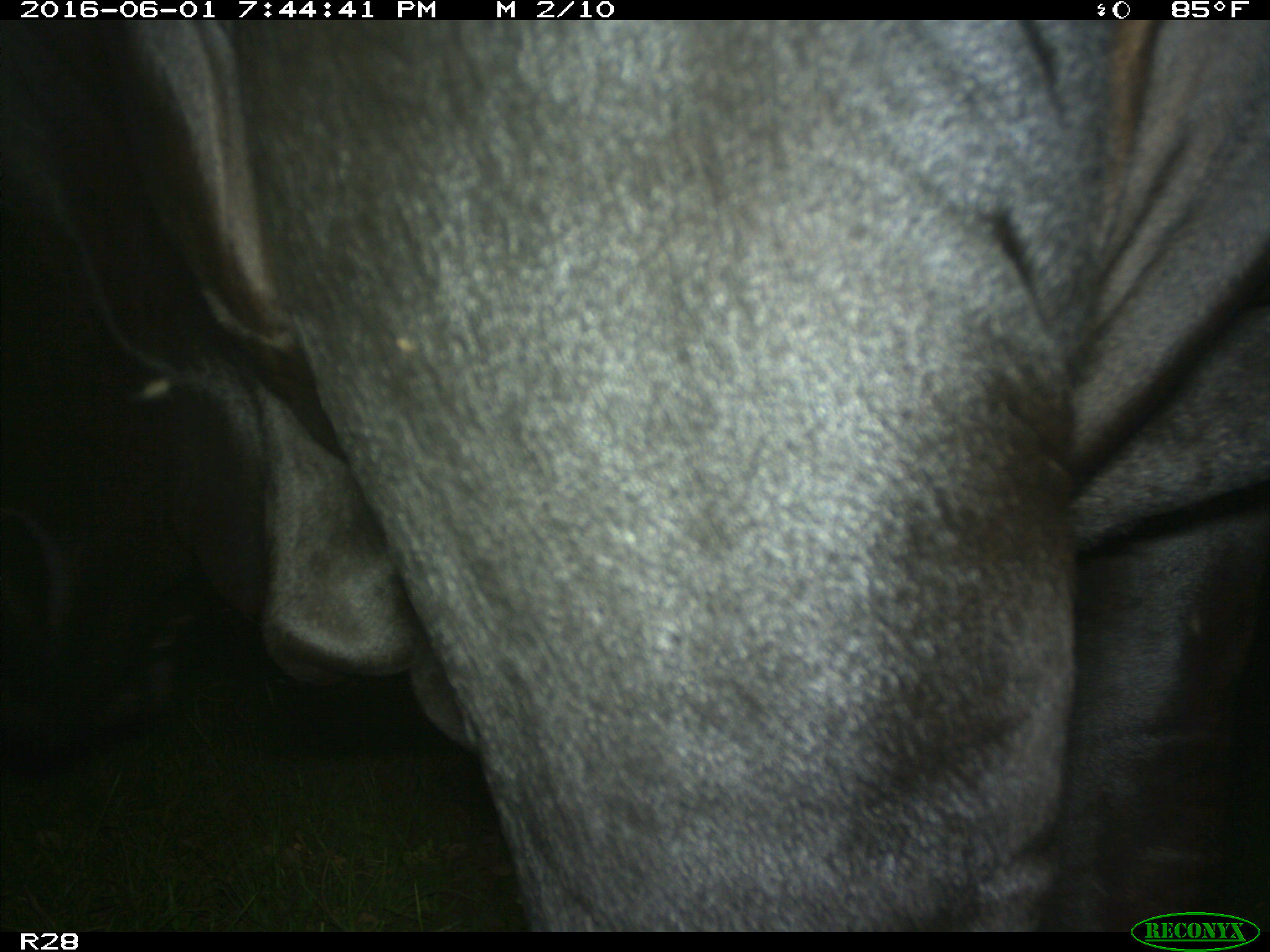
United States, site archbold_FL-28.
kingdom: Animalia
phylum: Chordata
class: Mammalia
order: Artiodactyla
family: Bovidae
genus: Bos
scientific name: Bos taurus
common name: domestic cow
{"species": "Bos taurus (domestic cow)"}